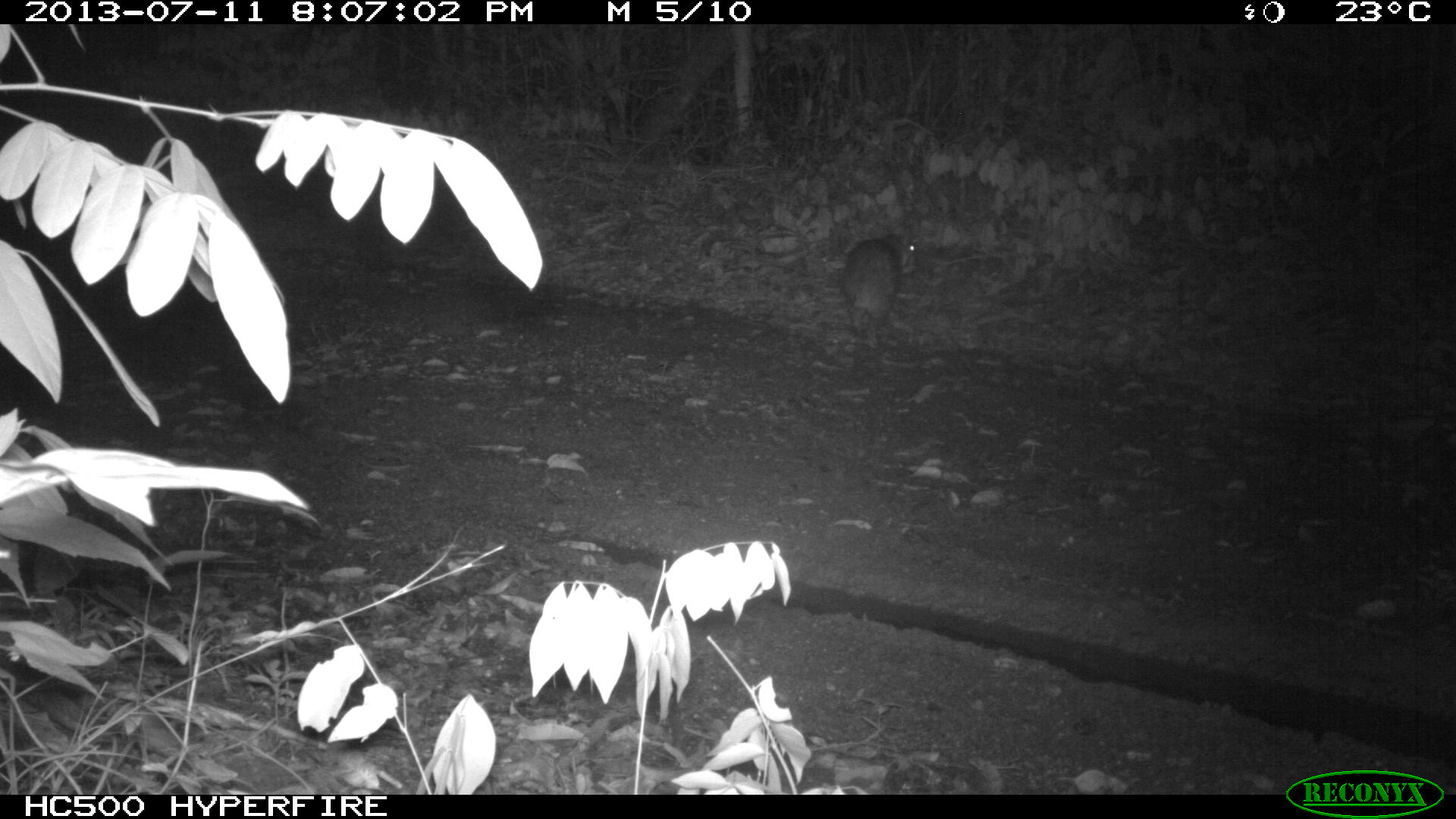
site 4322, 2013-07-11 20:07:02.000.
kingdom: Animalia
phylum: Chordata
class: Mammalia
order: Rodentia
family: Cuniculidae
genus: Cuniculus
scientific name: Cuniculus paca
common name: lowland paca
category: agouti paca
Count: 1.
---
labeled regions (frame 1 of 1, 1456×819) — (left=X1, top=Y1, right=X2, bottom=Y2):
agouti paca: (left=839, top=230, right=920, bottom=351)